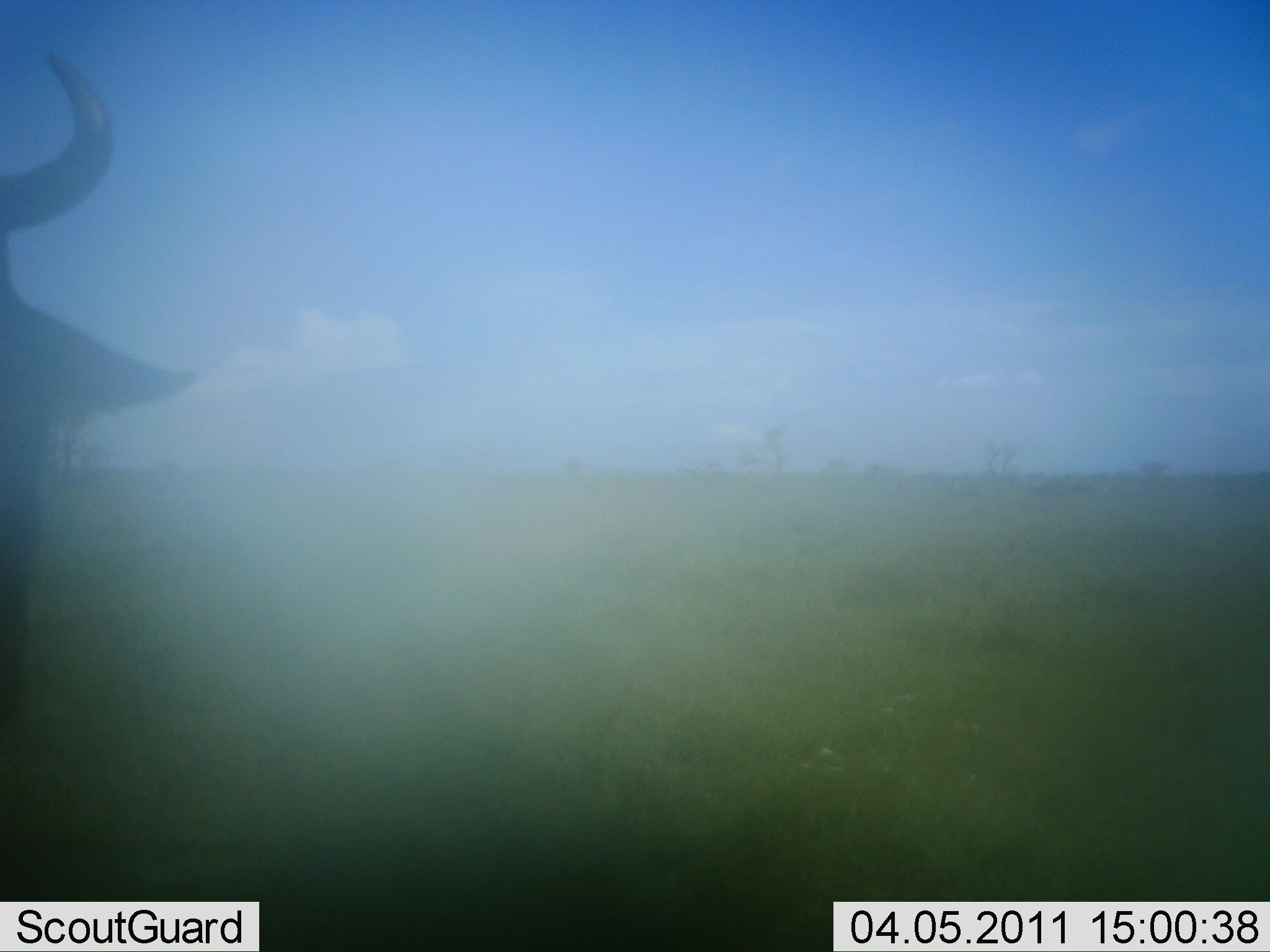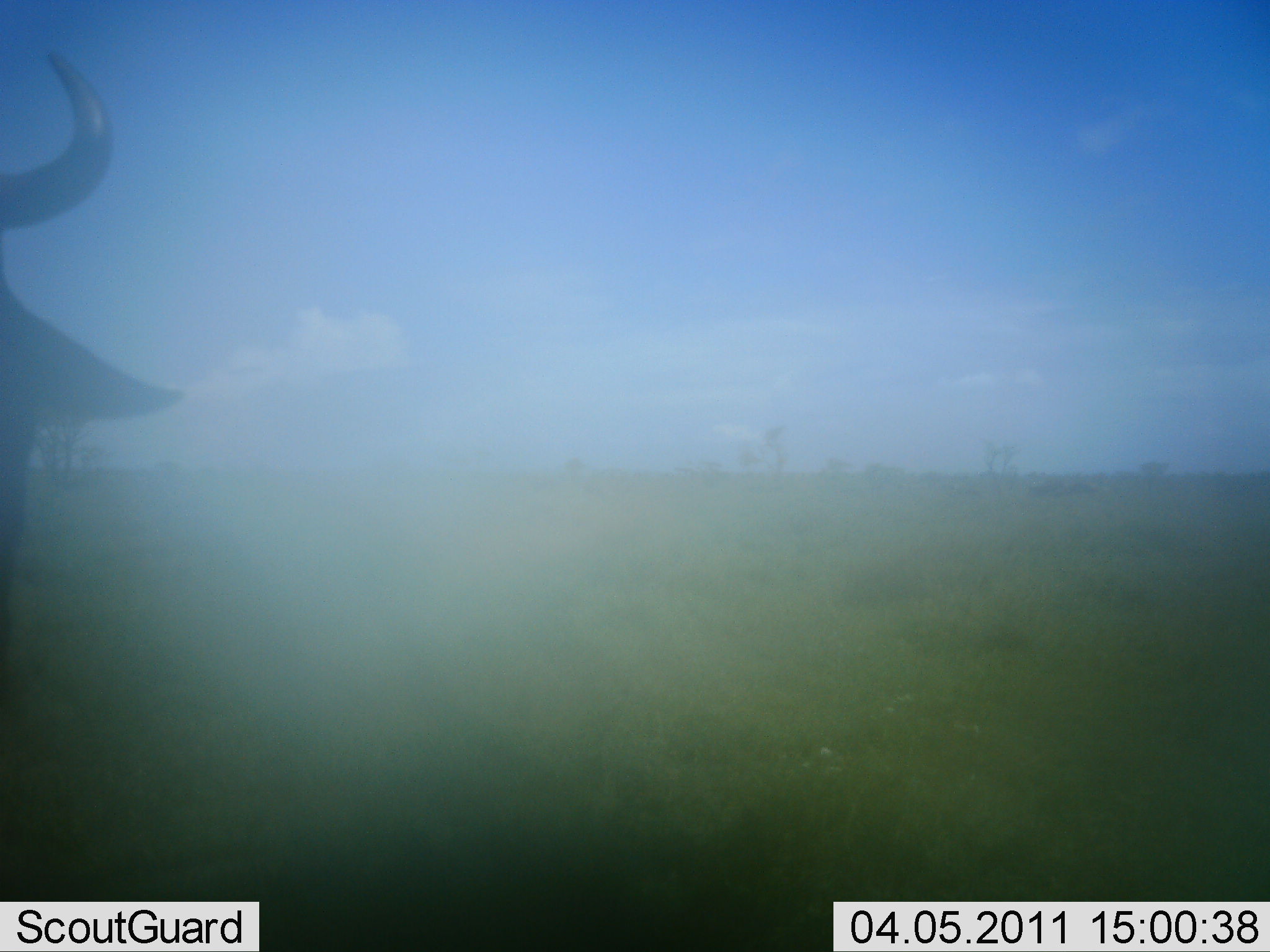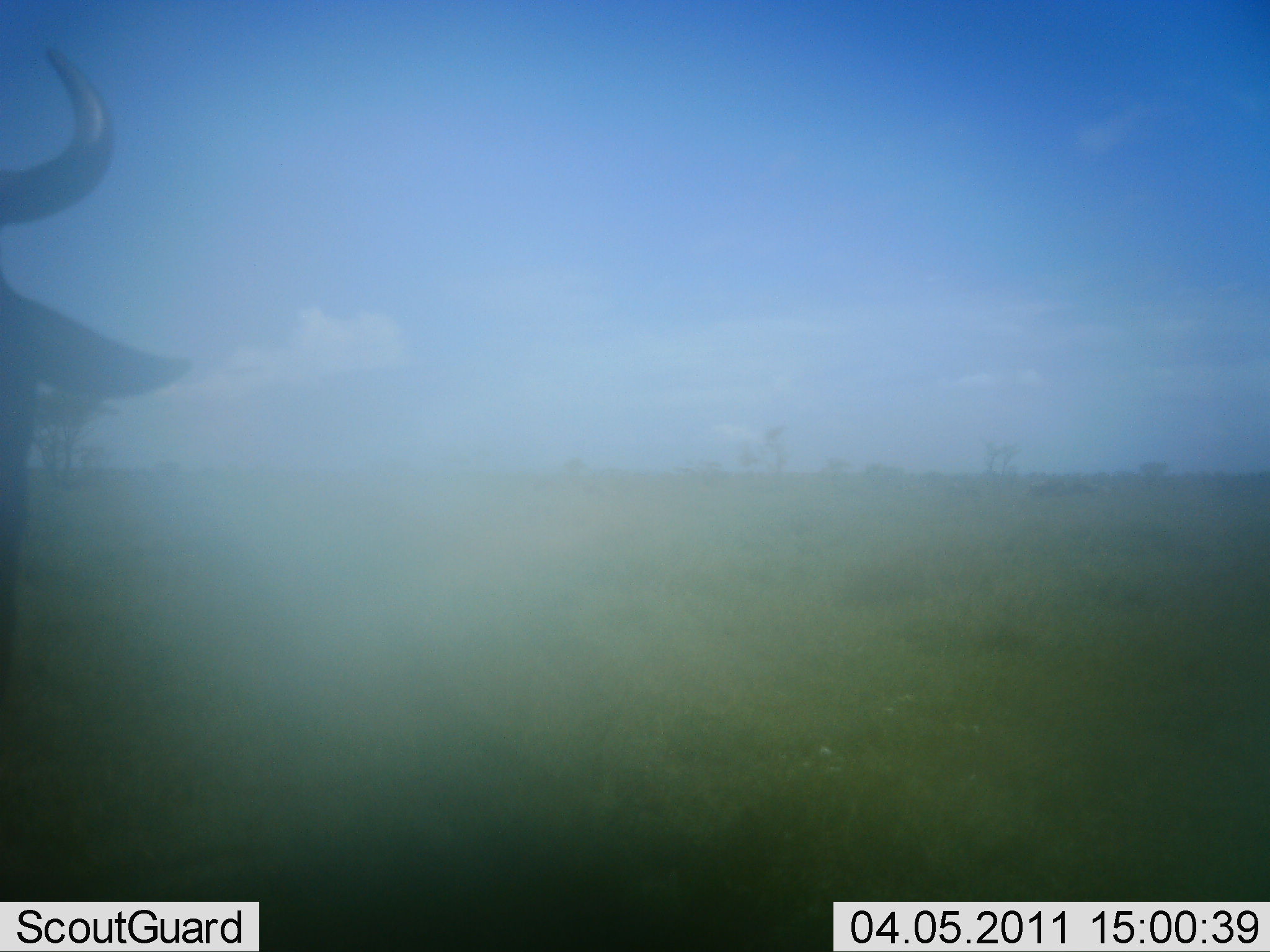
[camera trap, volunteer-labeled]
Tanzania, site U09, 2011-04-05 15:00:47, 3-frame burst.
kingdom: Animalia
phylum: Chordata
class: Mammalia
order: Artiodactyla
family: Bovidae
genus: Connochaetes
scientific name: Connochaetes taurinus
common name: blue wildebeest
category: wildebeest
Wildebeest (blue wildebeest) (Connochaetes taurinus), count 1. Behavior (volunteer vote fractions): standing 83%, resting 0%, moving 0%, interacting 0%. Young present (vote fraction): 0%. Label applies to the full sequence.